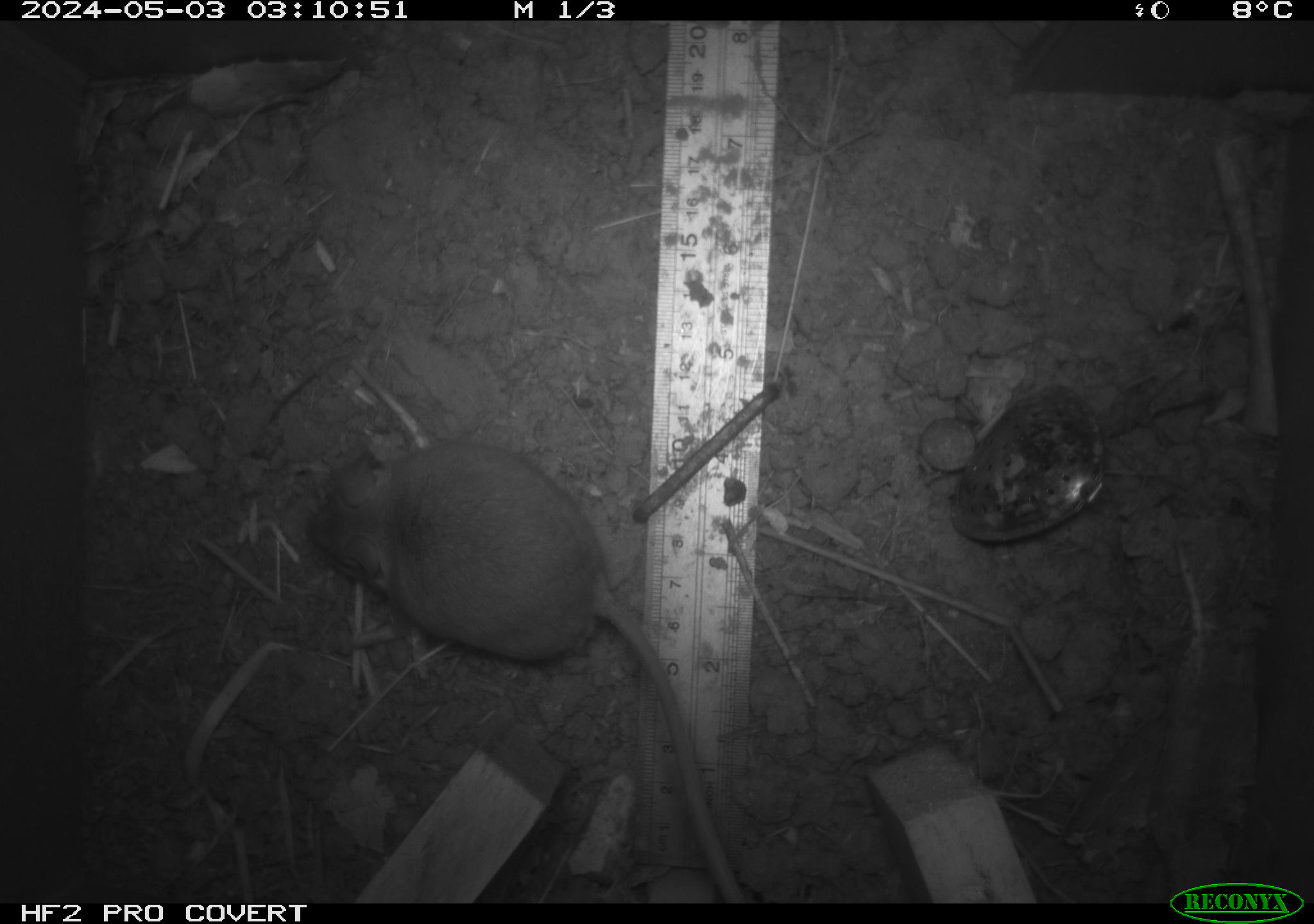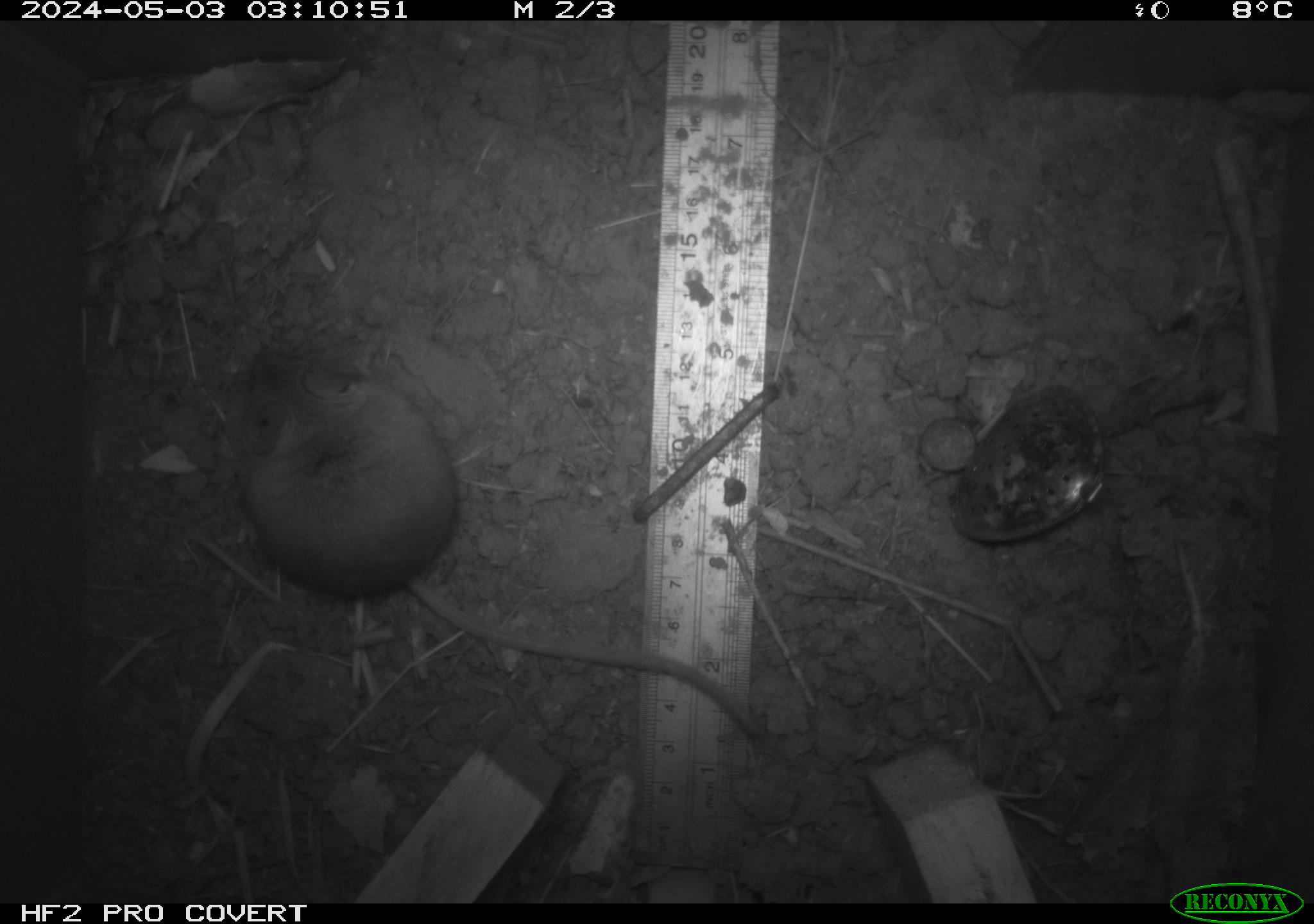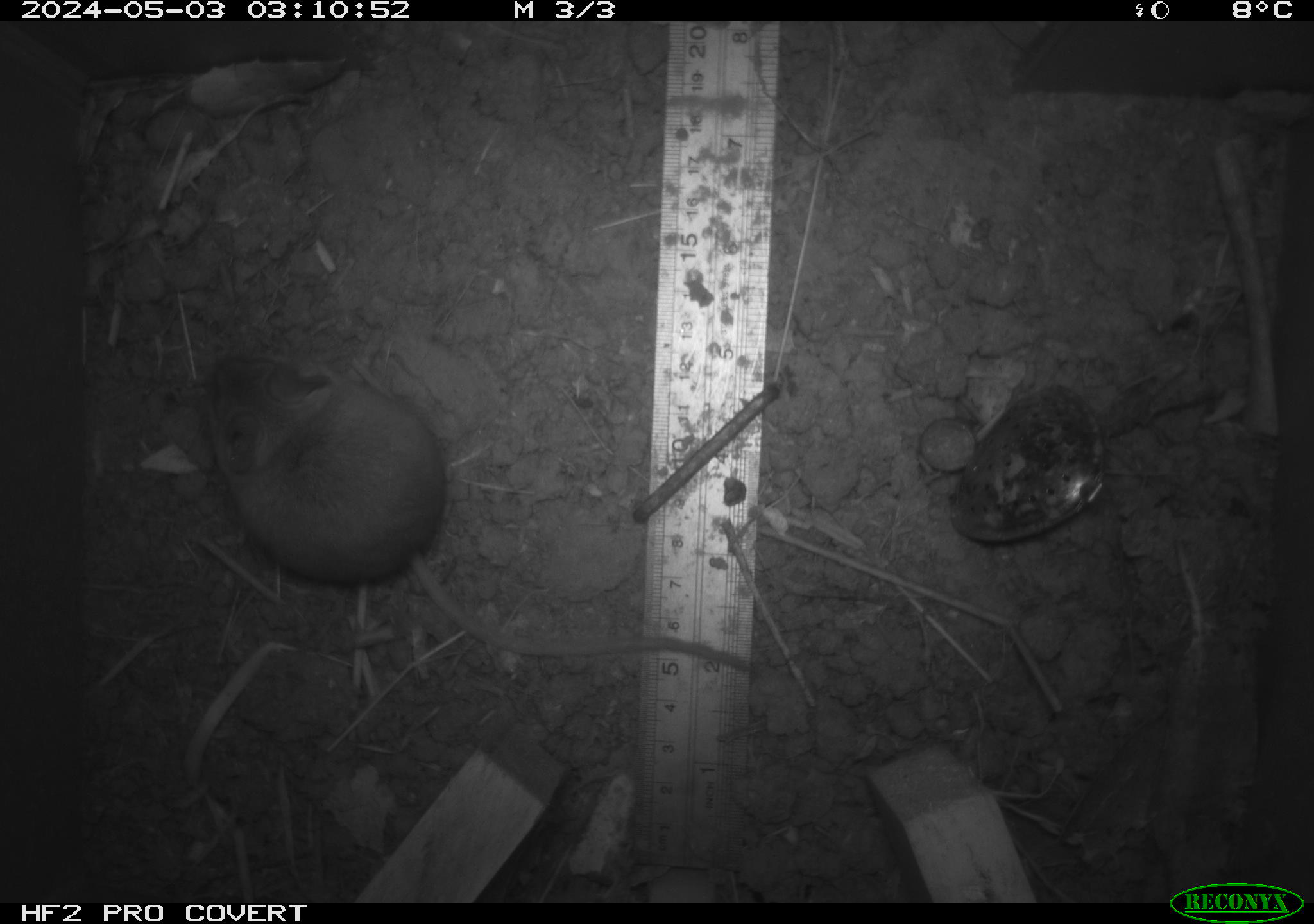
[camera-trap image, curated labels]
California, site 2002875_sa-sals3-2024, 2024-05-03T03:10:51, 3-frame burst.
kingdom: Animalia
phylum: Chordata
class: Mammalia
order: Rodentia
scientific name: Rodentia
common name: mouse species